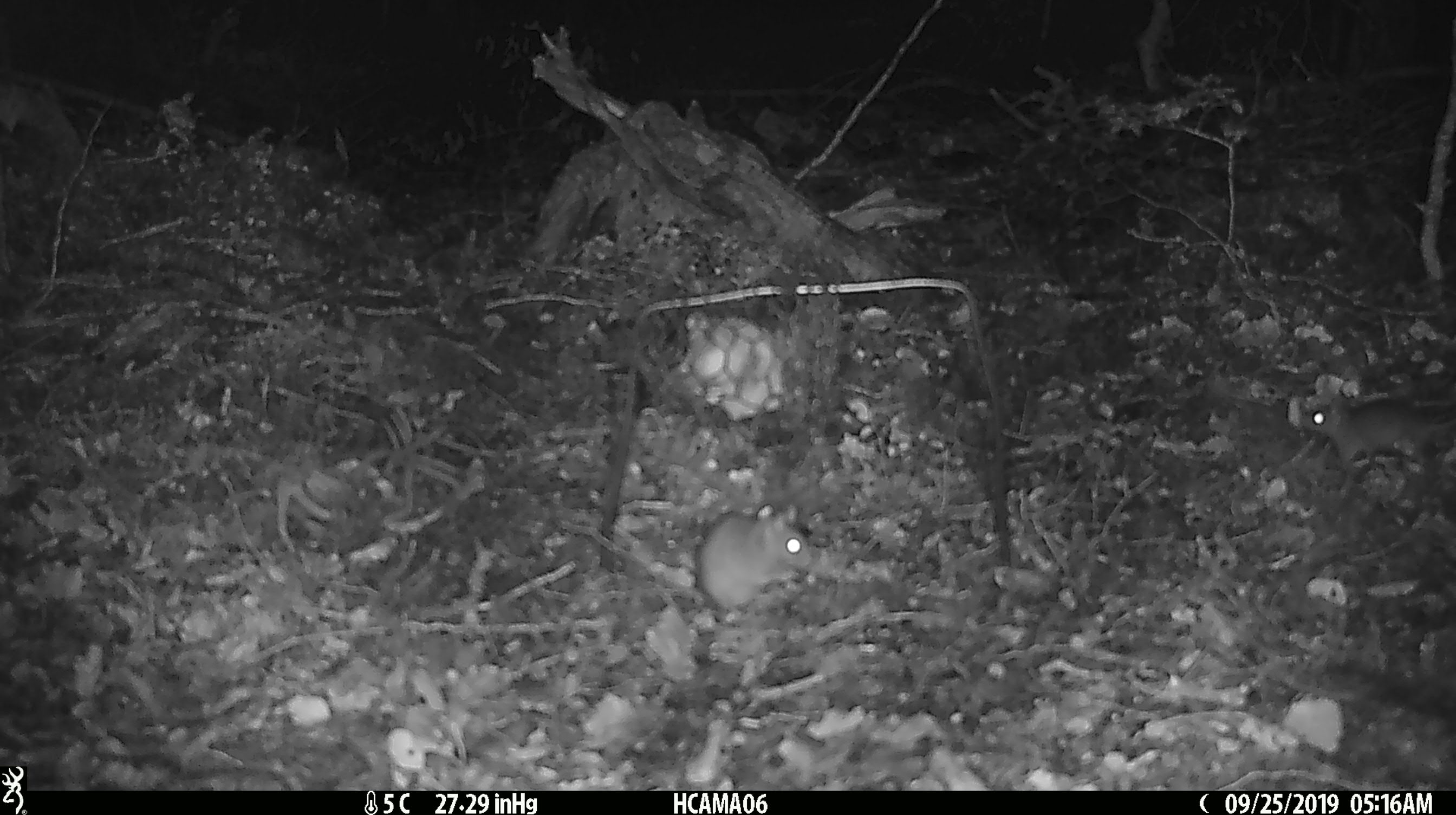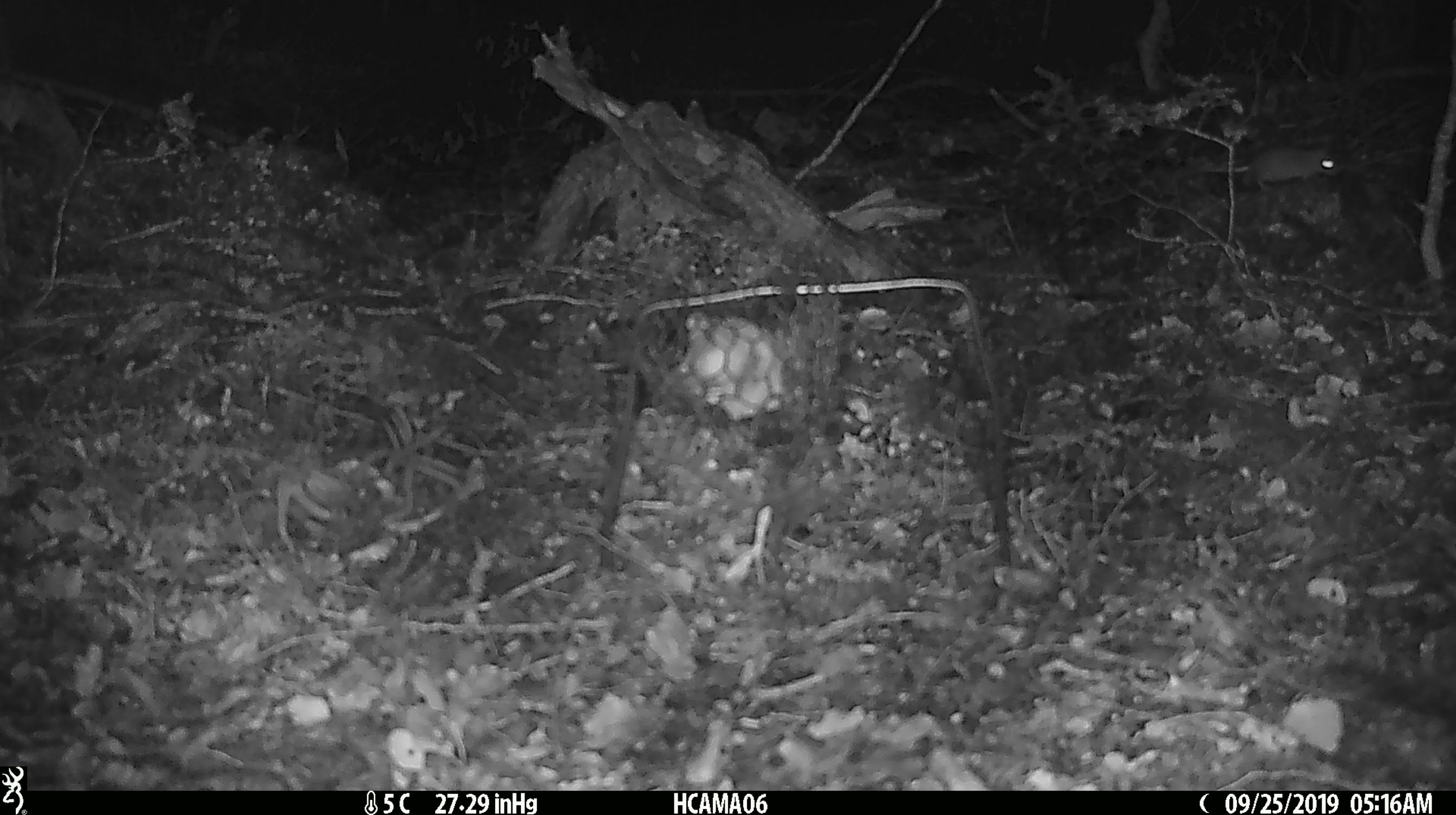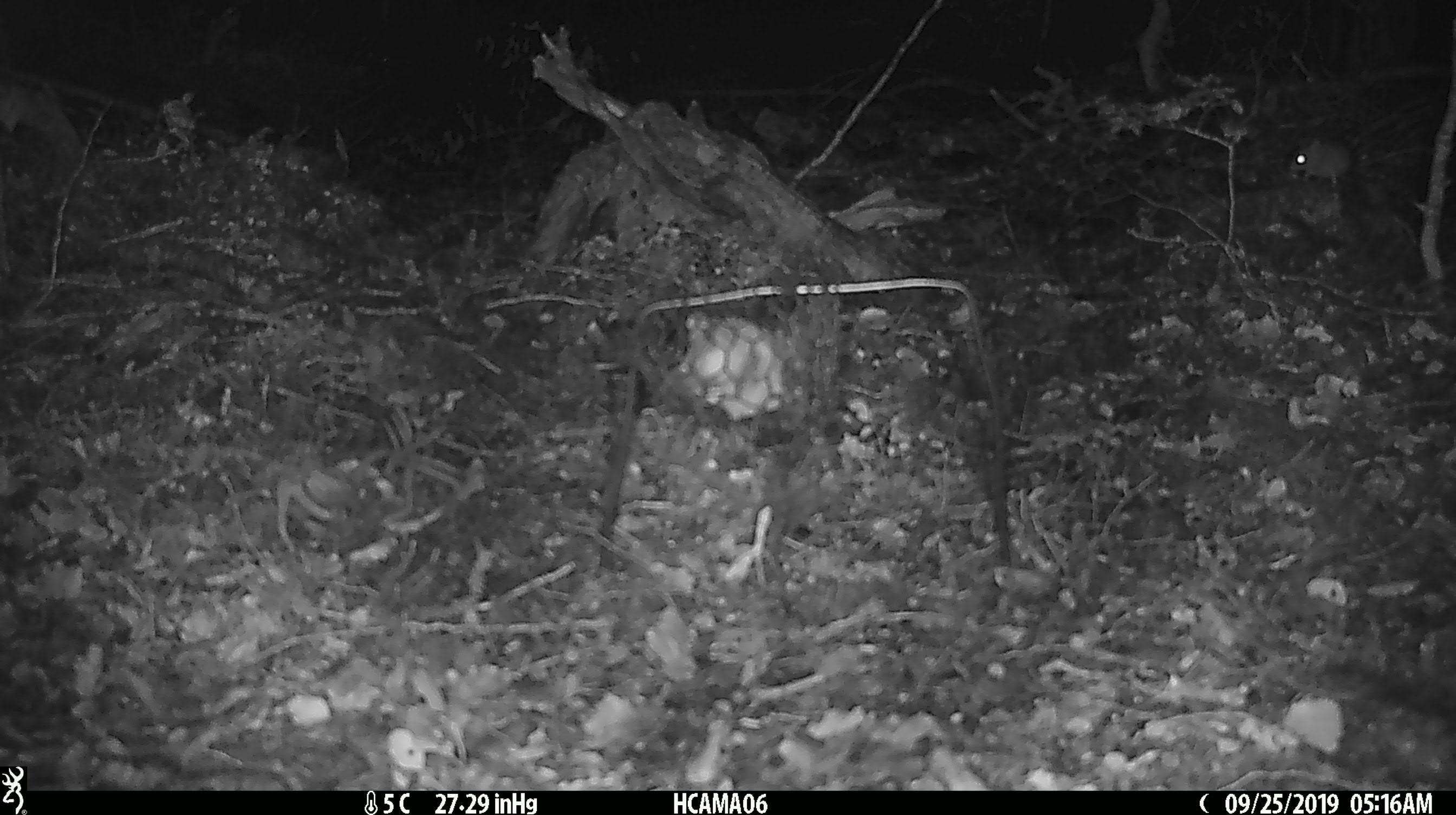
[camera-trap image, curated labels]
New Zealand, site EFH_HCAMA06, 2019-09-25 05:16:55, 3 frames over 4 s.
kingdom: Animalia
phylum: Chordata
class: Mammalia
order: Rodentia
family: Muridae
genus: Rattus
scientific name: Rattus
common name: rat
Rat (Rattus).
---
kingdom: Animalia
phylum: Chordata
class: Mammalia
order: Rodentia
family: Muridae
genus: Mus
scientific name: Mus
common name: mouse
Mouse (Mus).